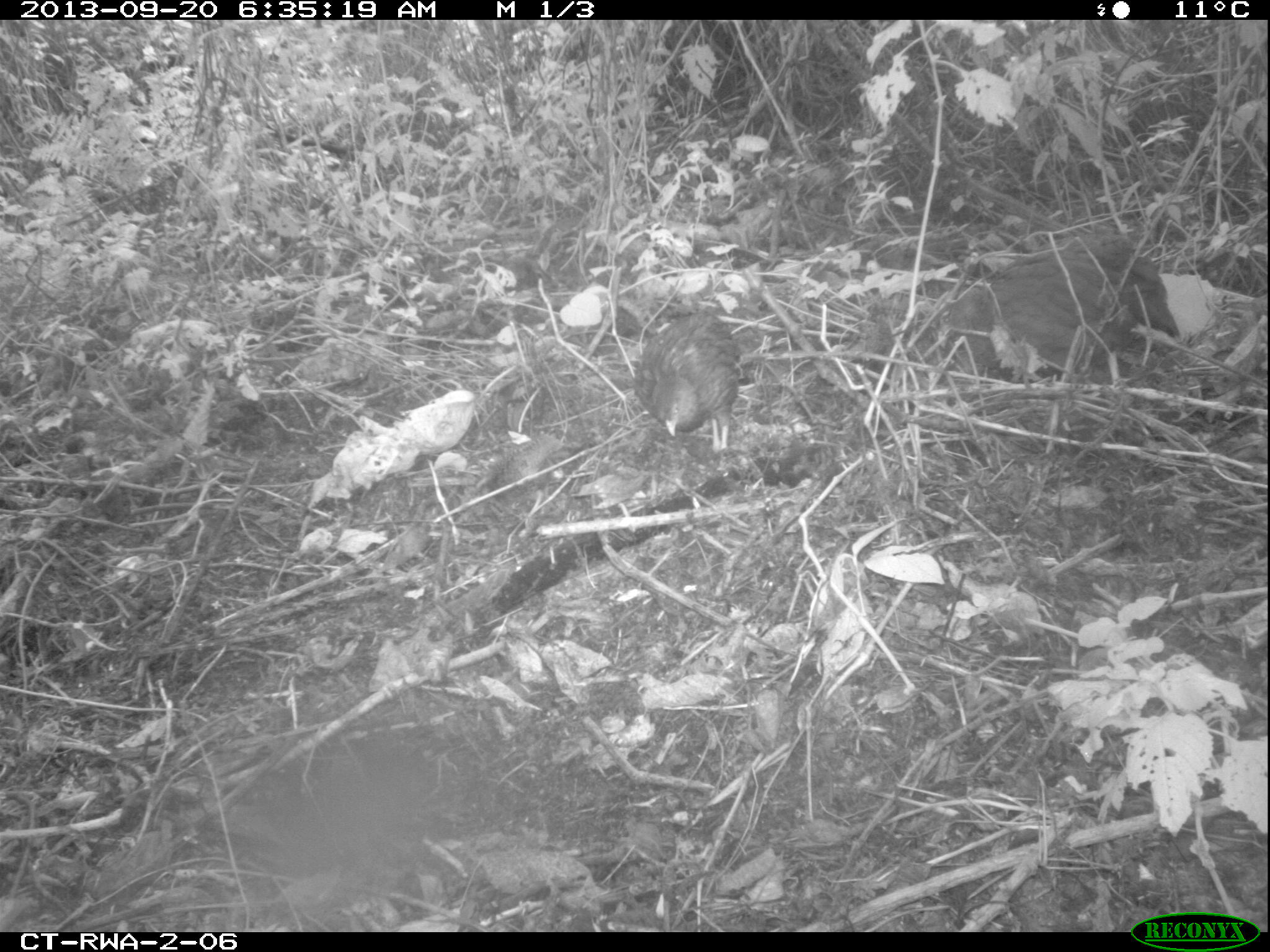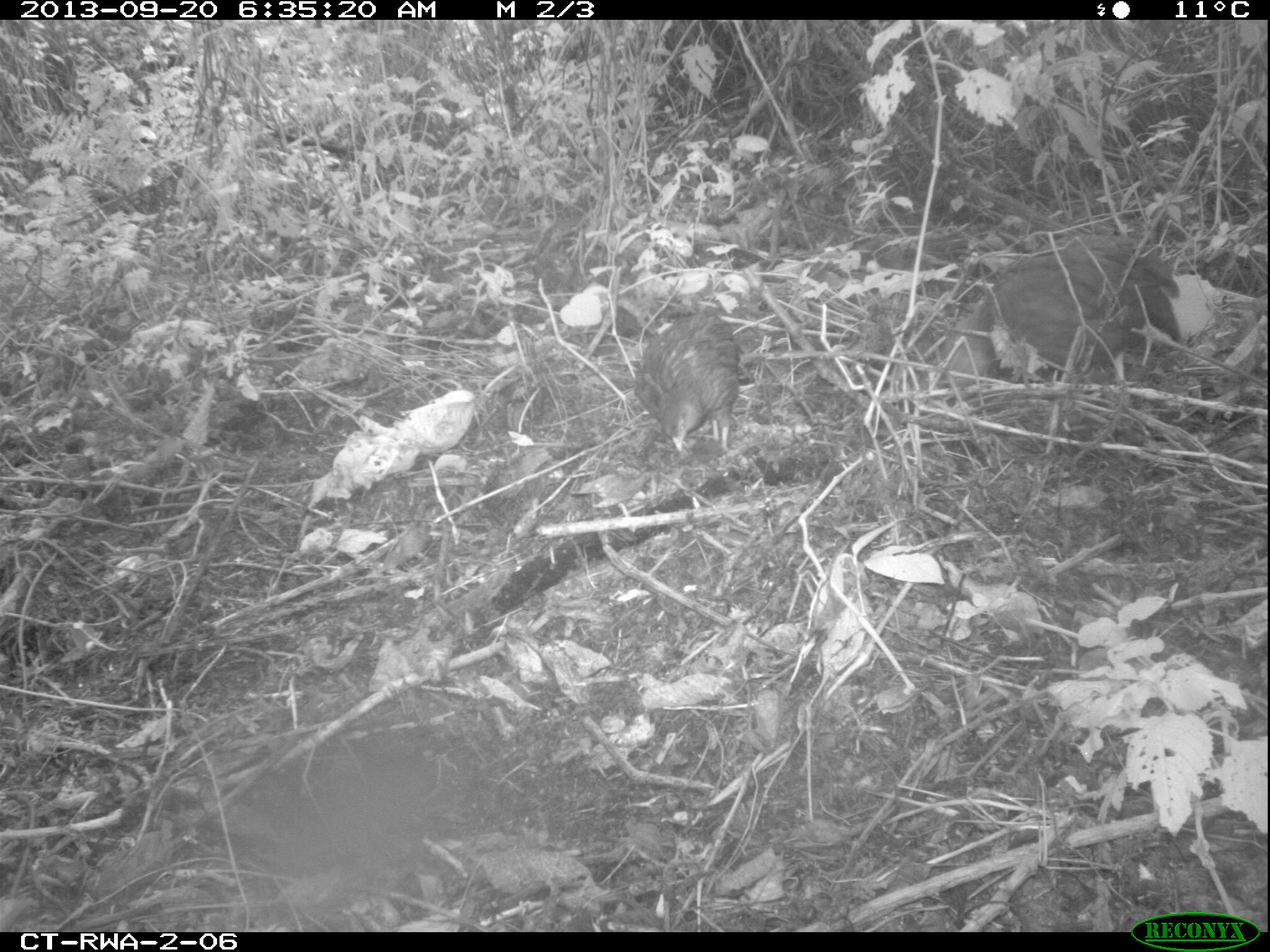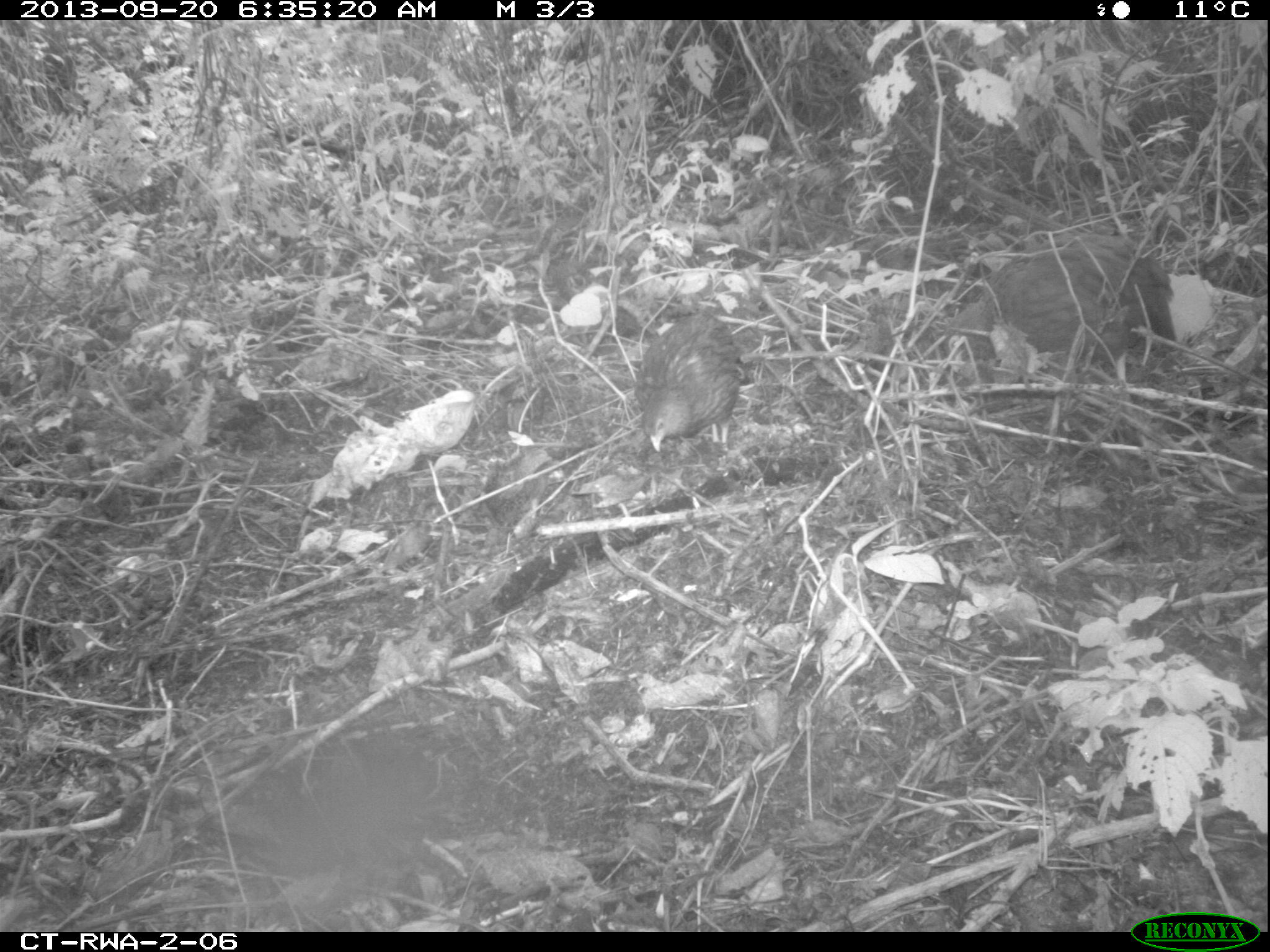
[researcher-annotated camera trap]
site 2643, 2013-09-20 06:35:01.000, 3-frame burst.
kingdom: Animalia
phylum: Chordata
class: Aves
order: Galliformes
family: Phasianidae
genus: Pternistis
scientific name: Pternistis nobilis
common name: handsome francolin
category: francolinus nobilis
Francolinus nobilis (handsome francolin) (Pternistis nobilis), count 5.